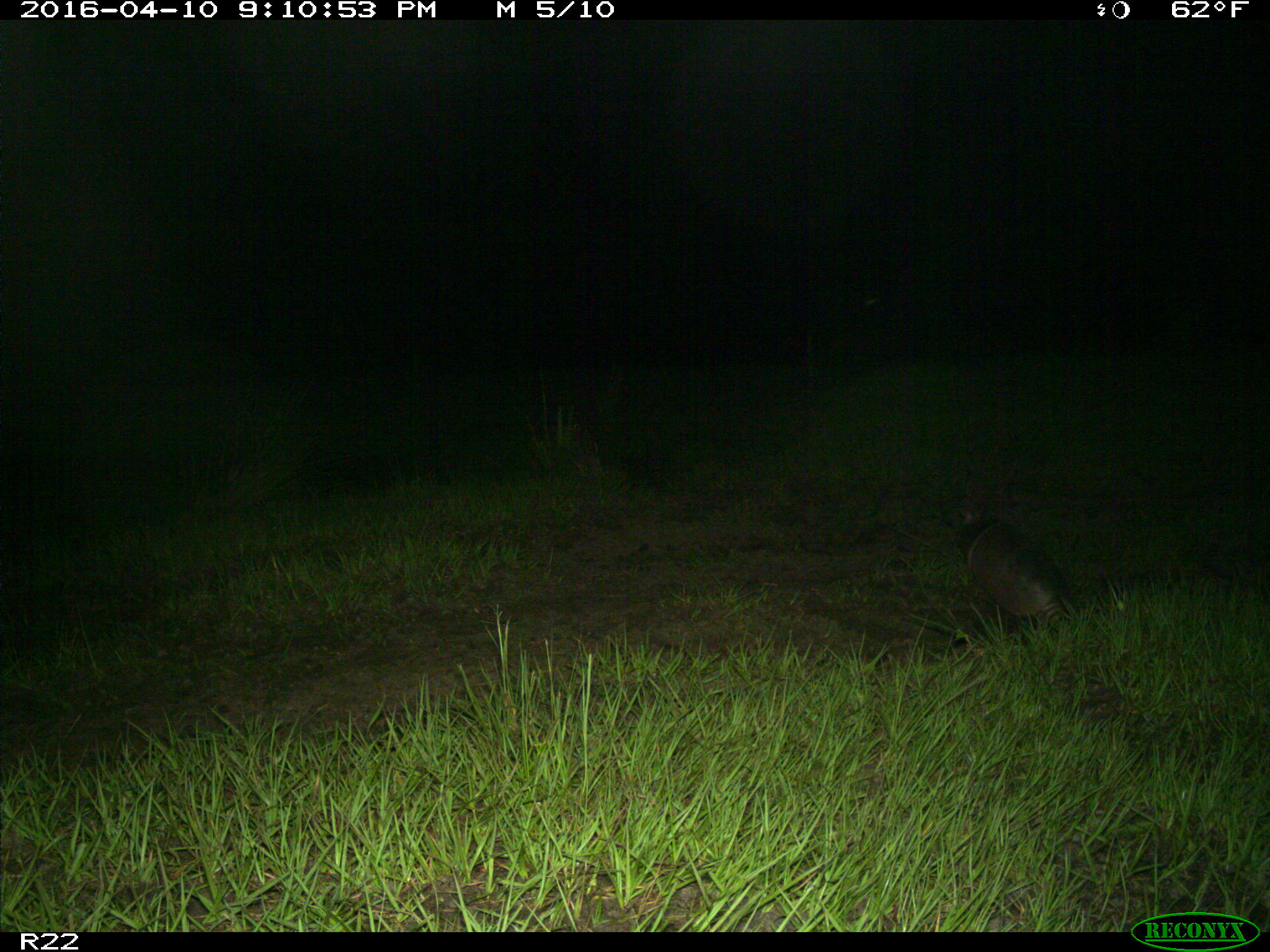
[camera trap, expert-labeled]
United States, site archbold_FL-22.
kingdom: Animalia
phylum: Chordata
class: Mammalia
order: Cingulata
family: Dasypodidae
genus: Dasypus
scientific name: Dasypus novemcinctus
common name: nine-banded armadillo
Dasypus novemcinctus (nine-banded armadillo).